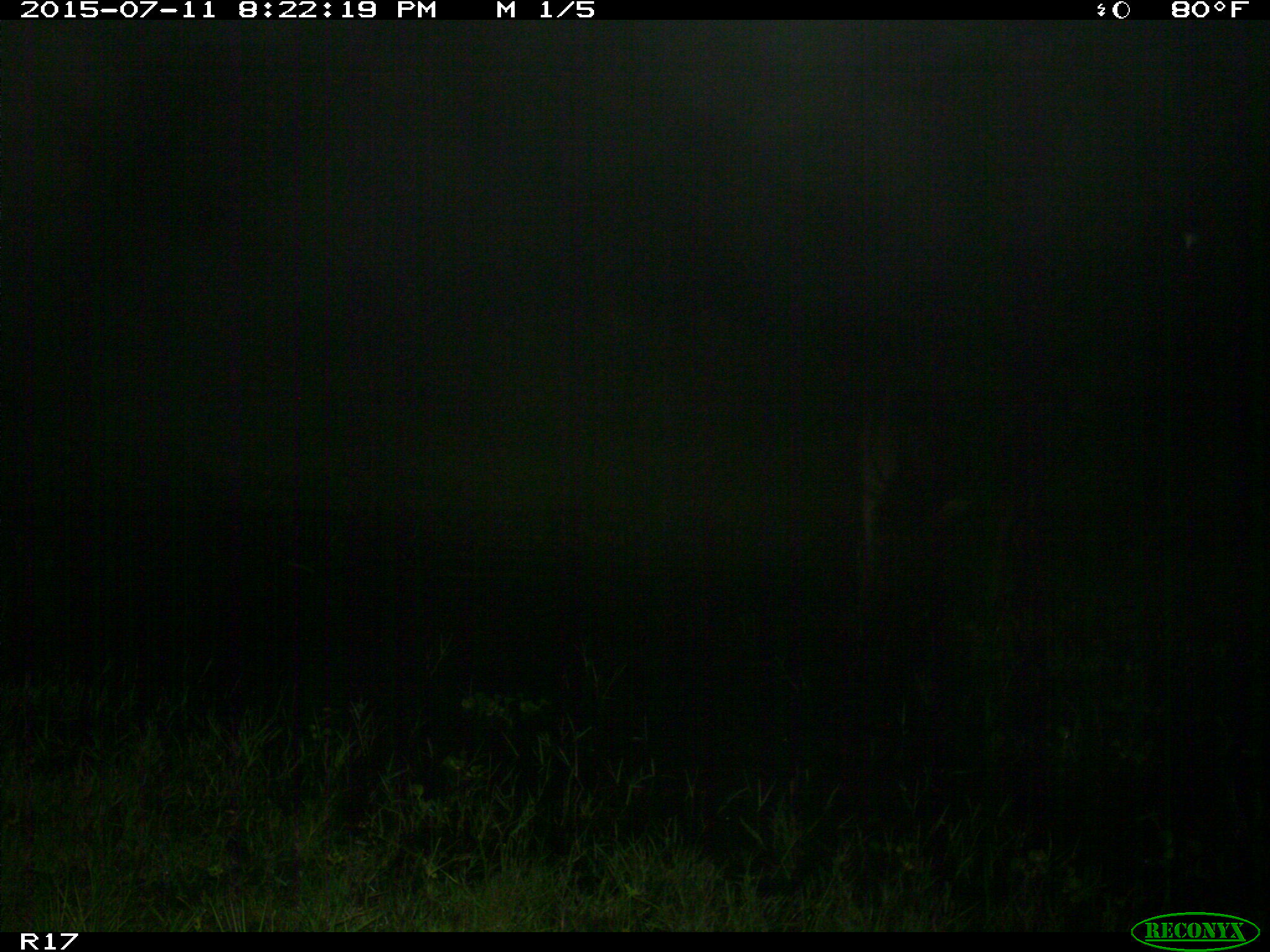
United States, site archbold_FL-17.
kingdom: Animalia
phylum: Chordata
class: Mammalia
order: Artiodactyla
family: Bovidae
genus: Bos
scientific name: Bos taurus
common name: domestic cow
Bos taurus (domestic cow).